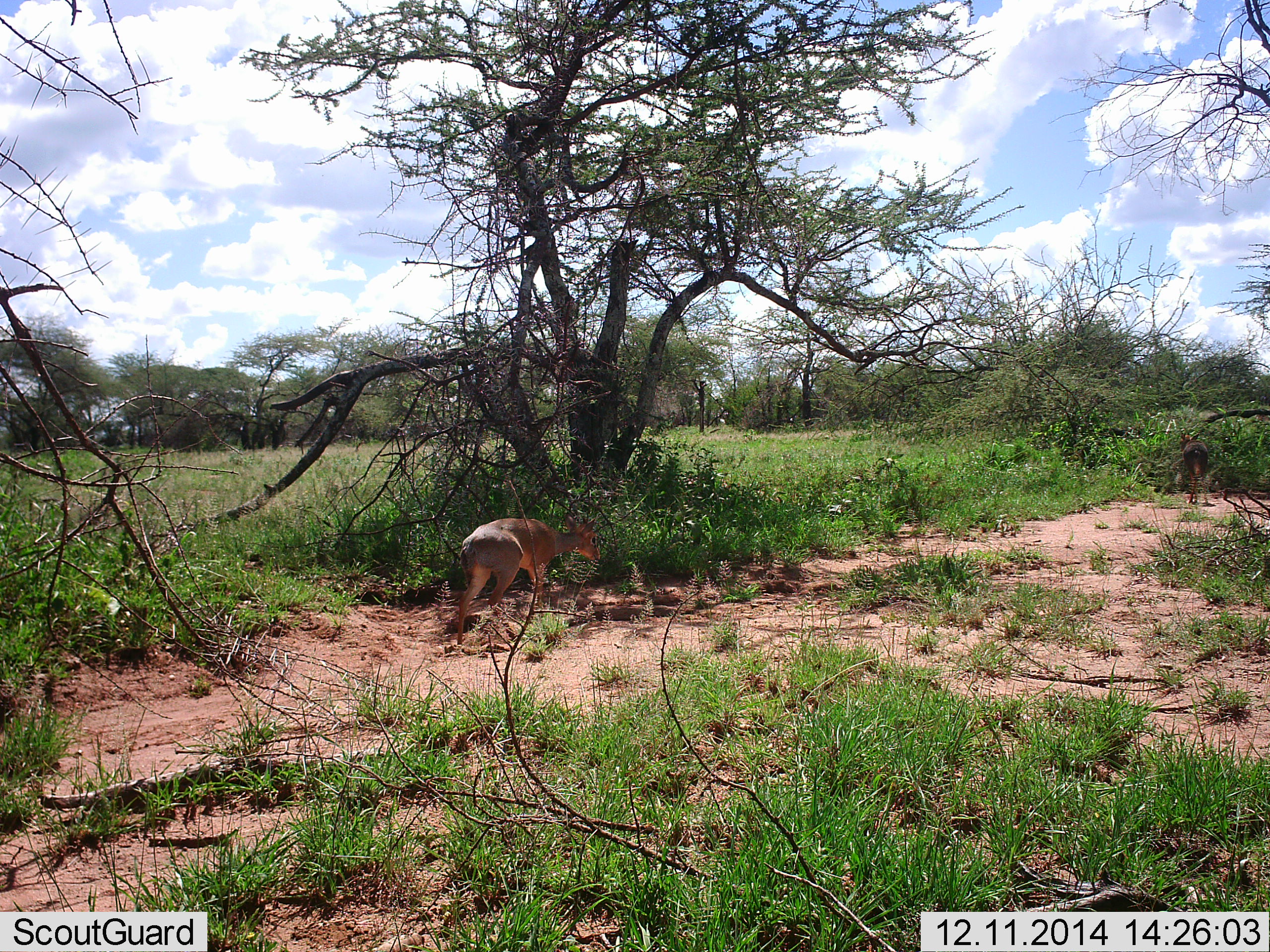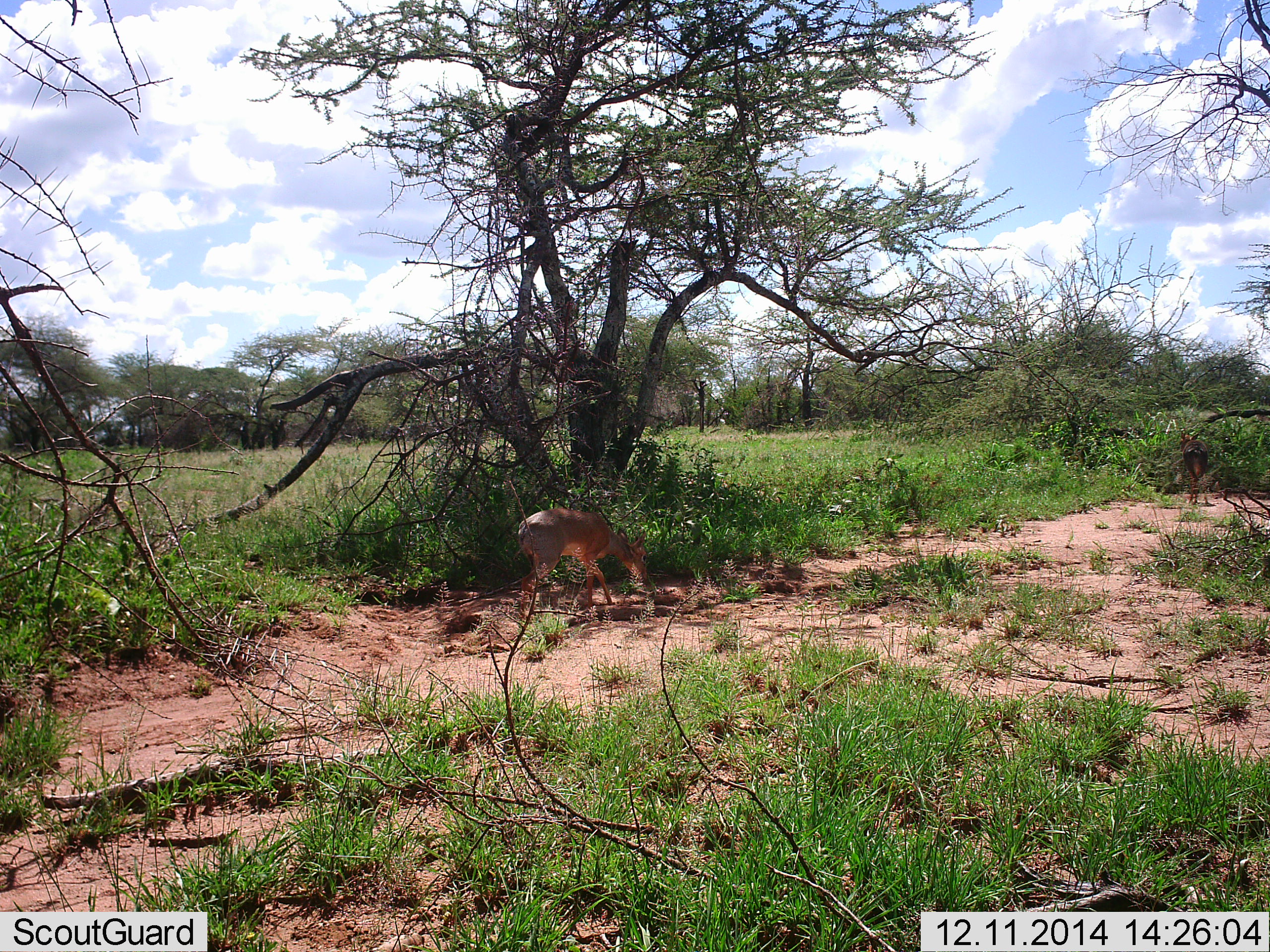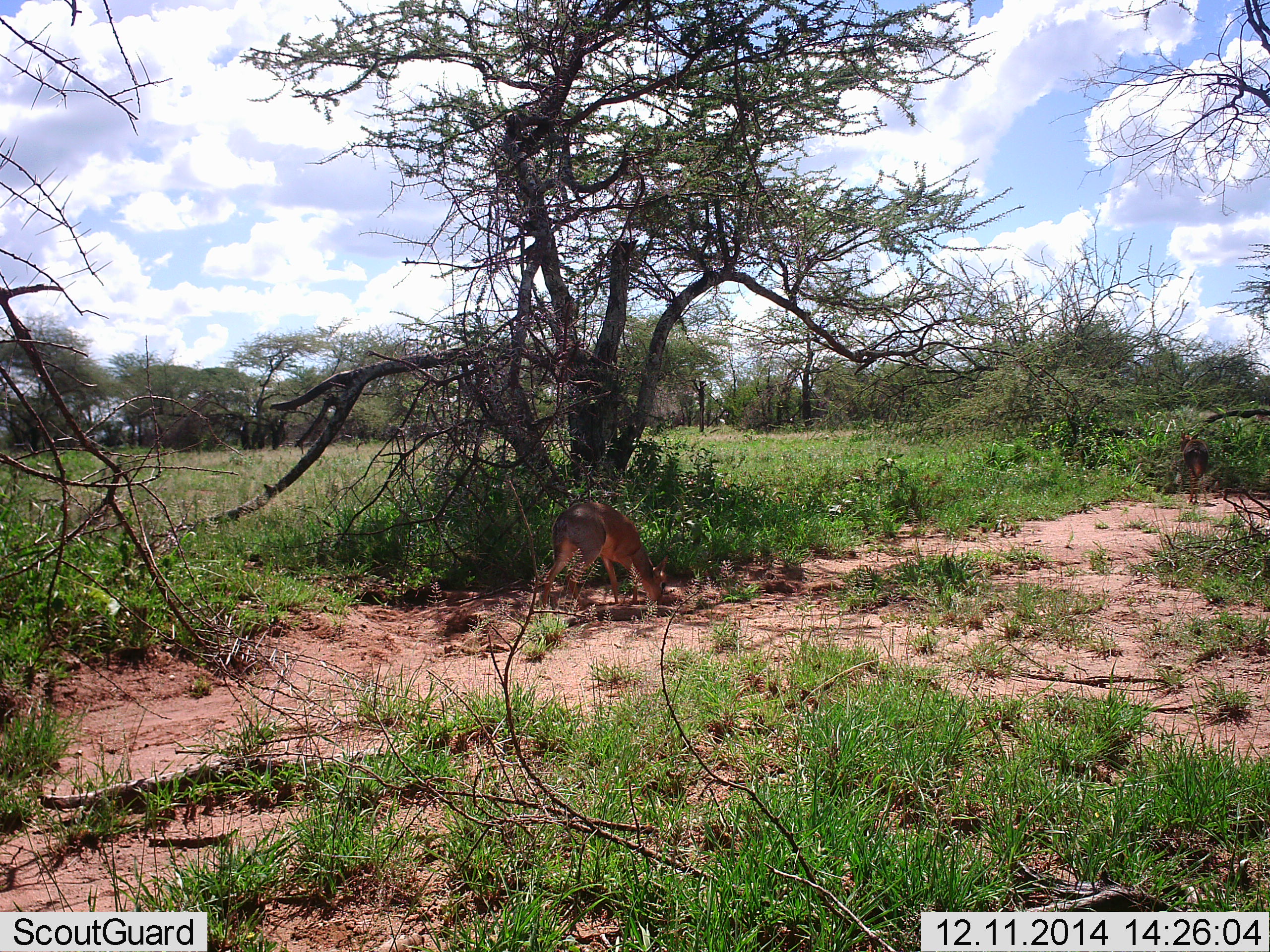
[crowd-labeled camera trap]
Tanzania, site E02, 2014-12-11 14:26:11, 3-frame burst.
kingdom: Animalia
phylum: Chordata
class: Mammalia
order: Artiodactyla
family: Bovidae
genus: Madoqua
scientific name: Madoqua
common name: dikdik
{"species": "dikdik (Madoqua)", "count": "1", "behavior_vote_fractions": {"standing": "30%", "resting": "0%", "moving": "60%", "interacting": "0%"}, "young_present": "0%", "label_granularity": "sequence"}